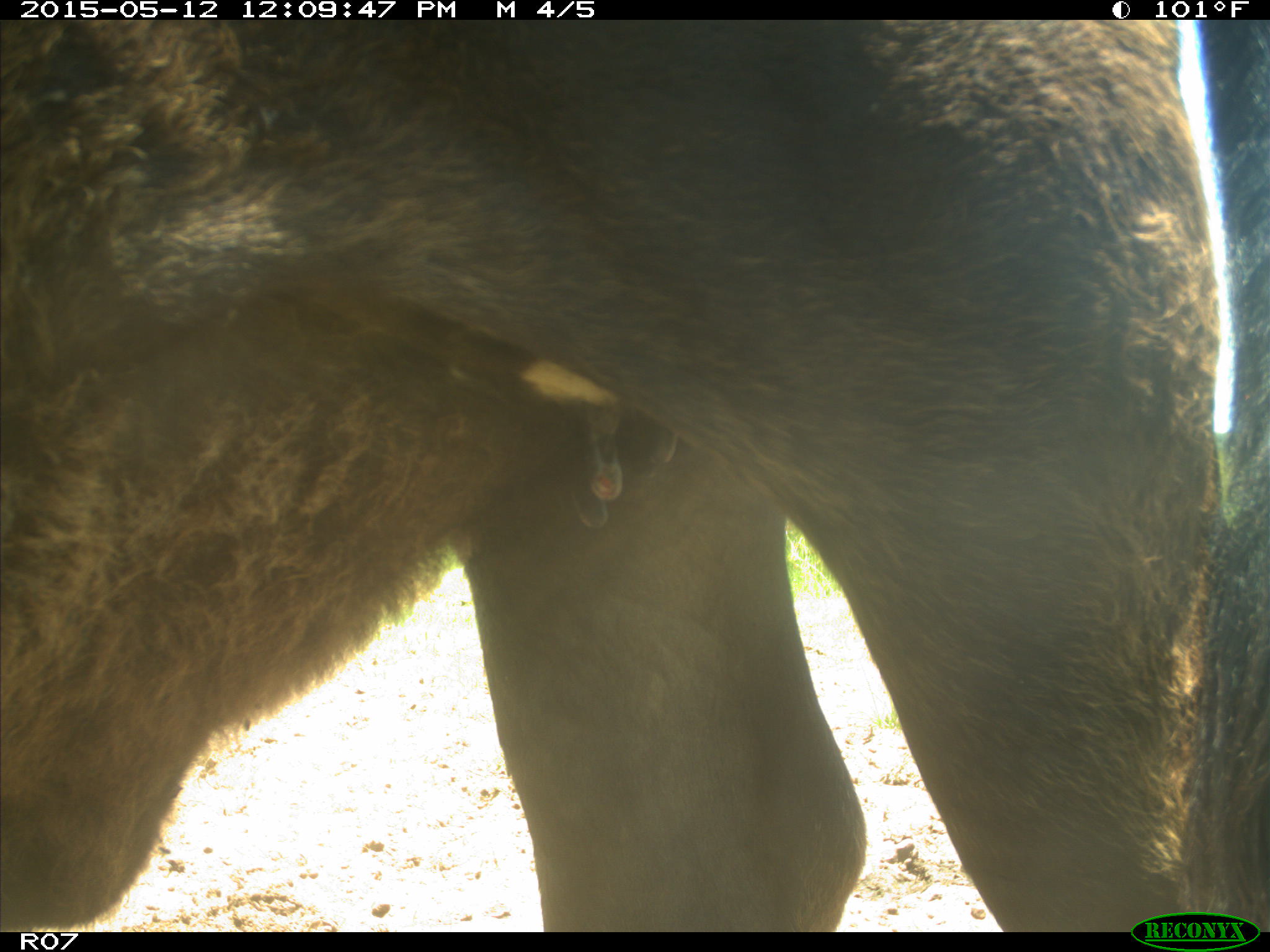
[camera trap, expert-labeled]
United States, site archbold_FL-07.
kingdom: Animalia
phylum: Chordata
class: Mammalia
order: Artiodactyla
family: Bovidae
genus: Bos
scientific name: Bos taurus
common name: domestic cow